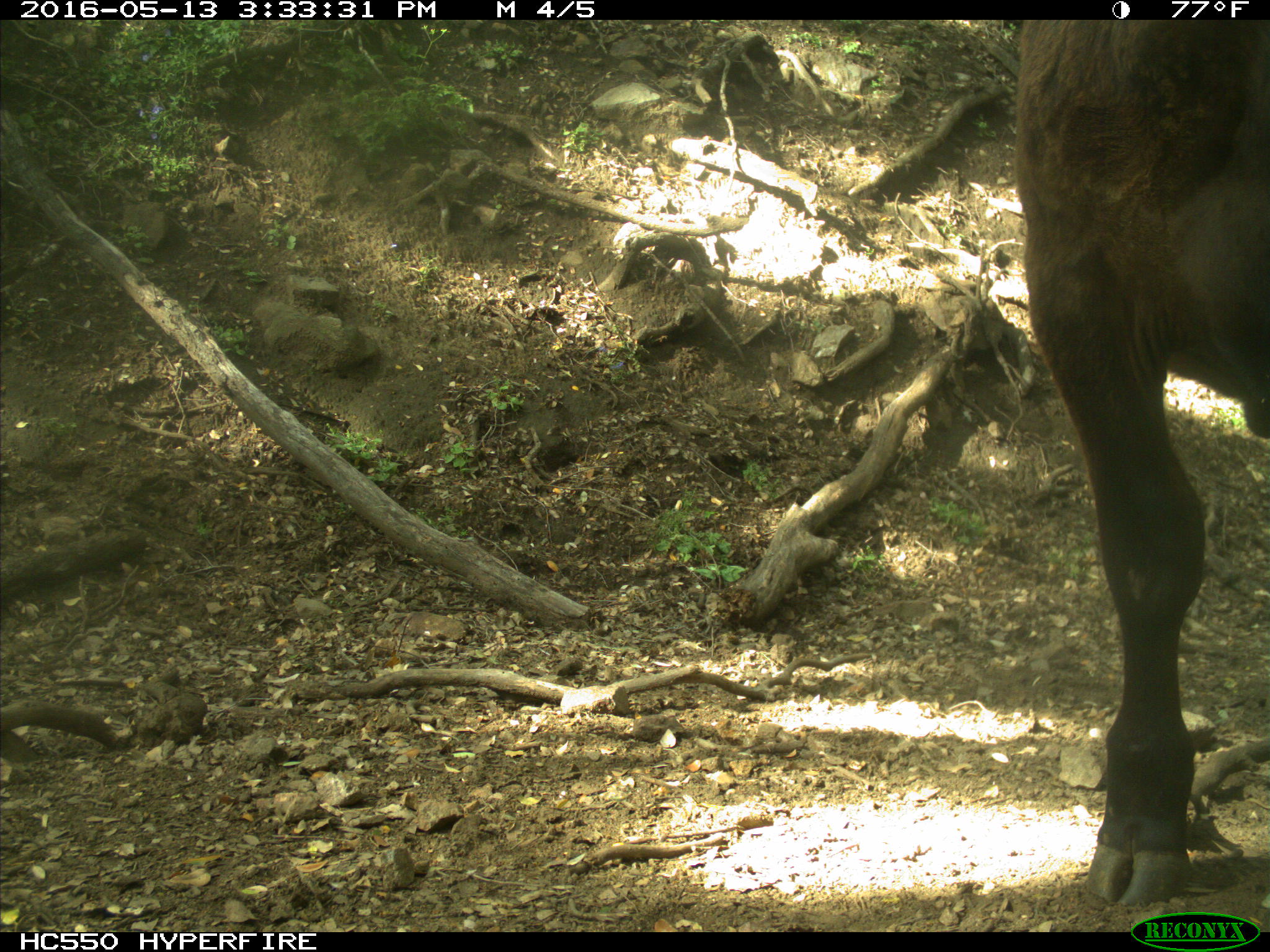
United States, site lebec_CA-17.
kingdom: Animalia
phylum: Chordata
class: Mammalia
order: Artiodactyla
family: Bovidae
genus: Bos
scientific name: Bos taurus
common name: domestic cow